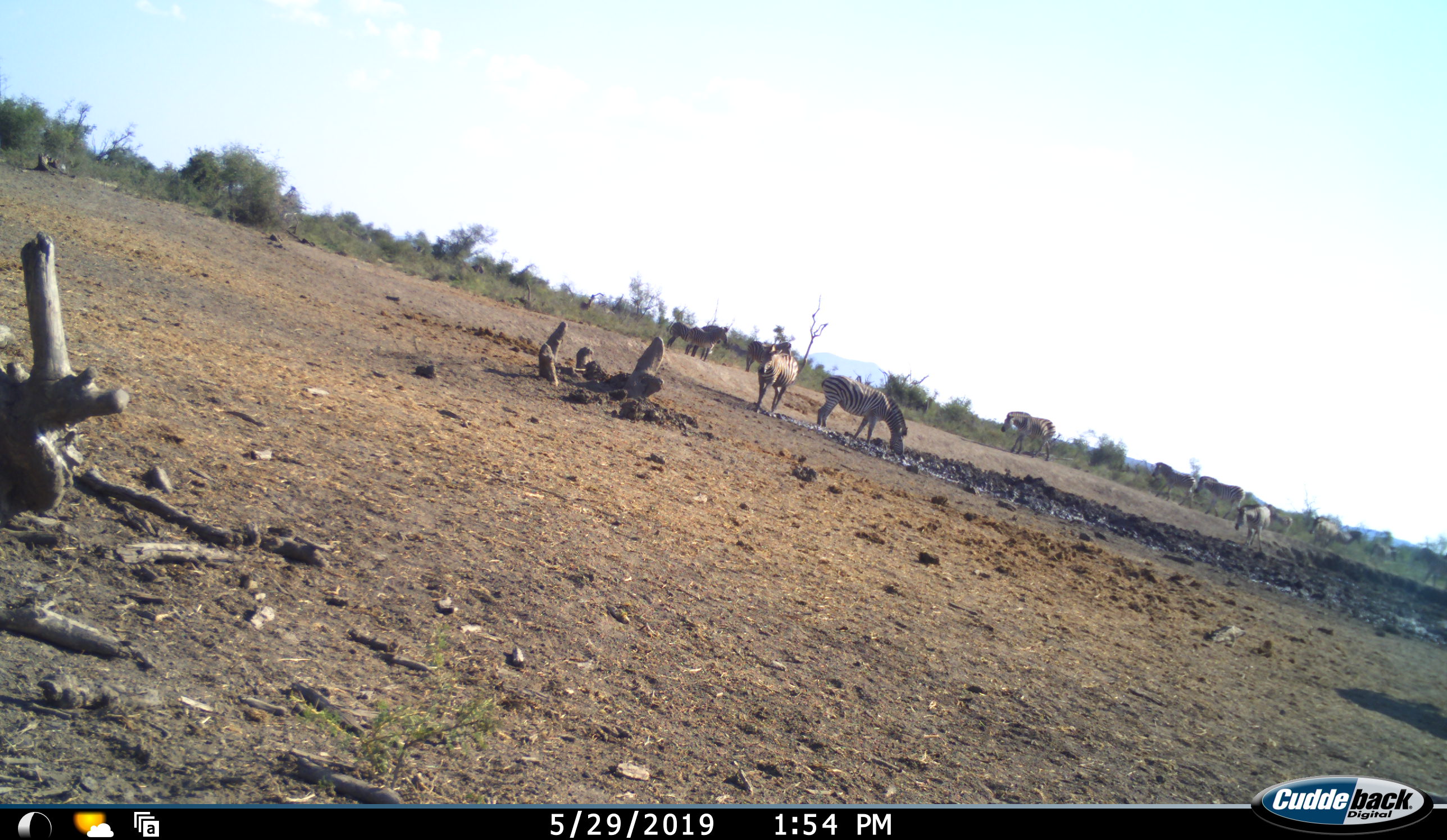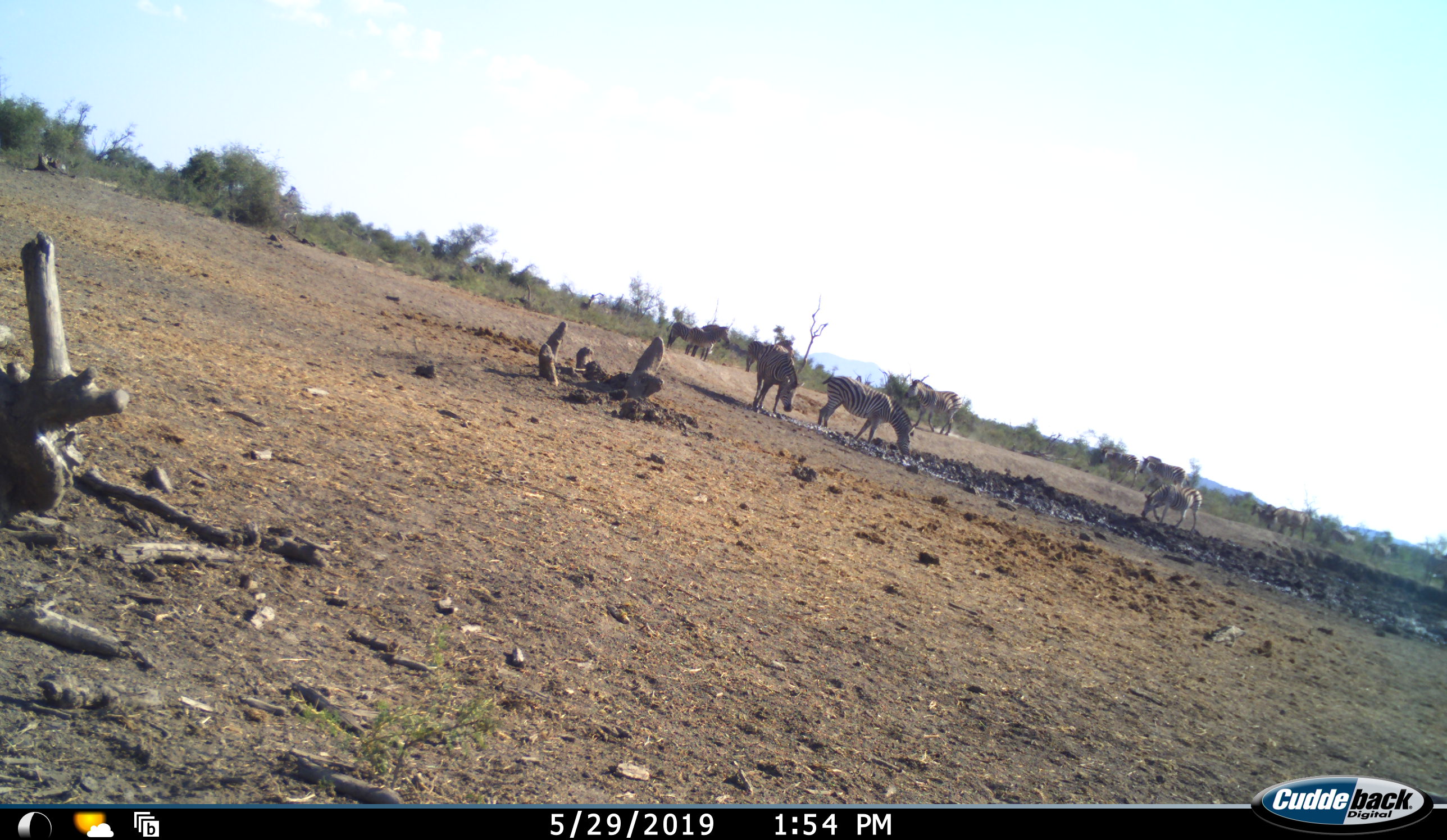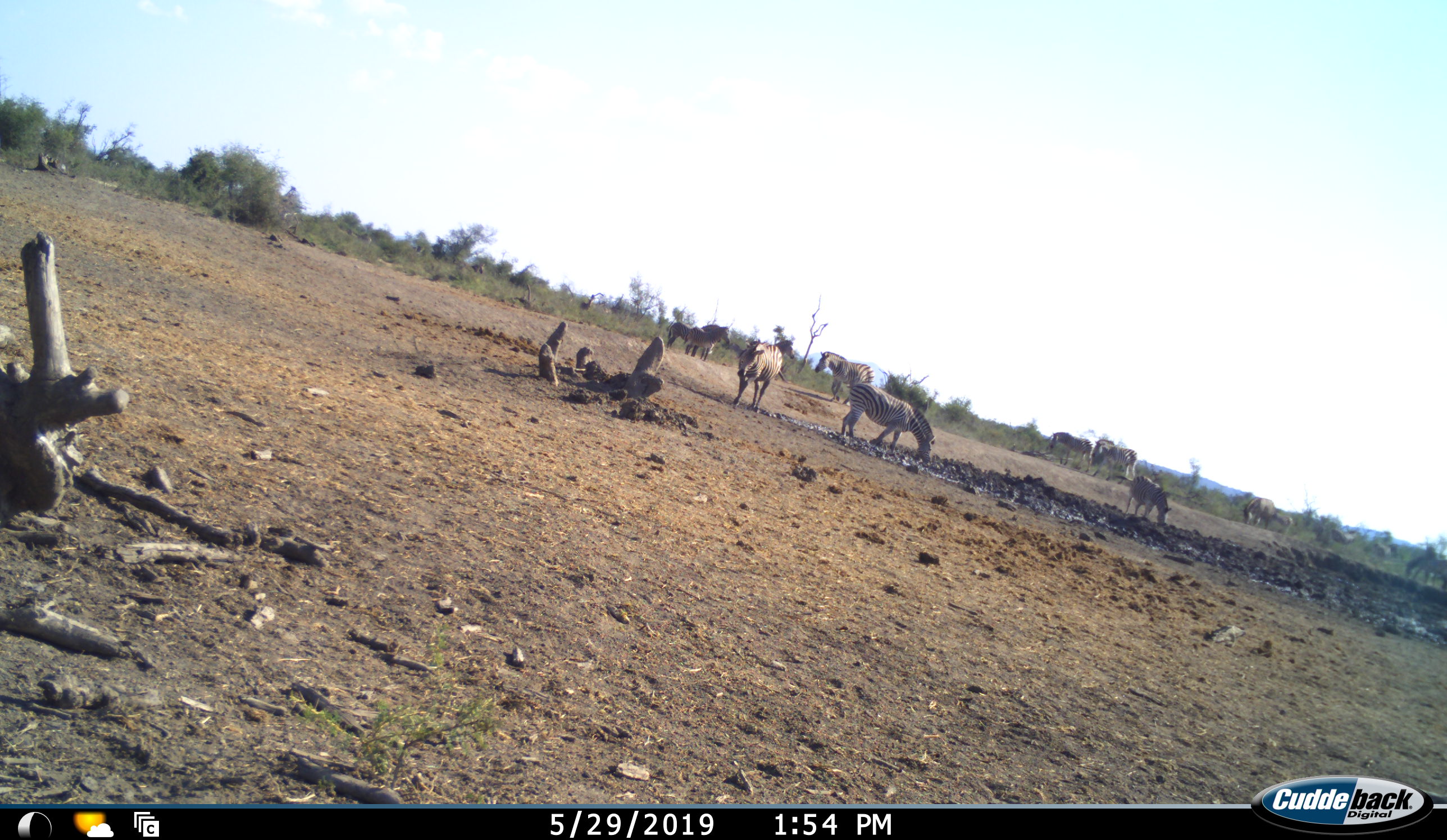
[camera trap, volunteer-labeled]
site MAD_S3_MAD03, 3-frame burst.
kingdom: Animalia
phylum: Chordata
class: Mammalia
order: Perissodactyla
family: Equidae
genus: Equus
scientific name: Equus quagga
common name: plains zebra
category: zebraplains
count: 11-50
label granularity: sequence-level